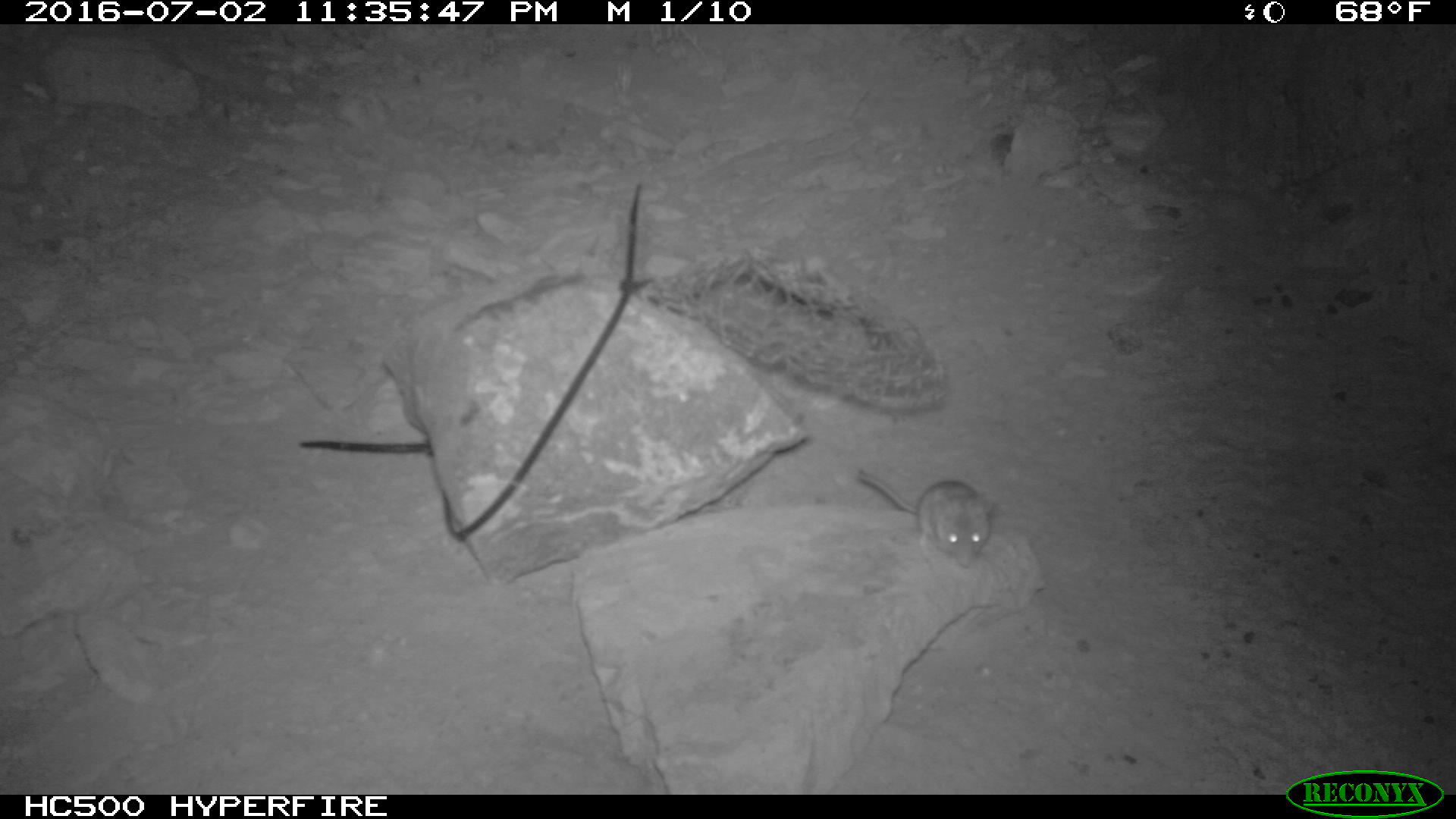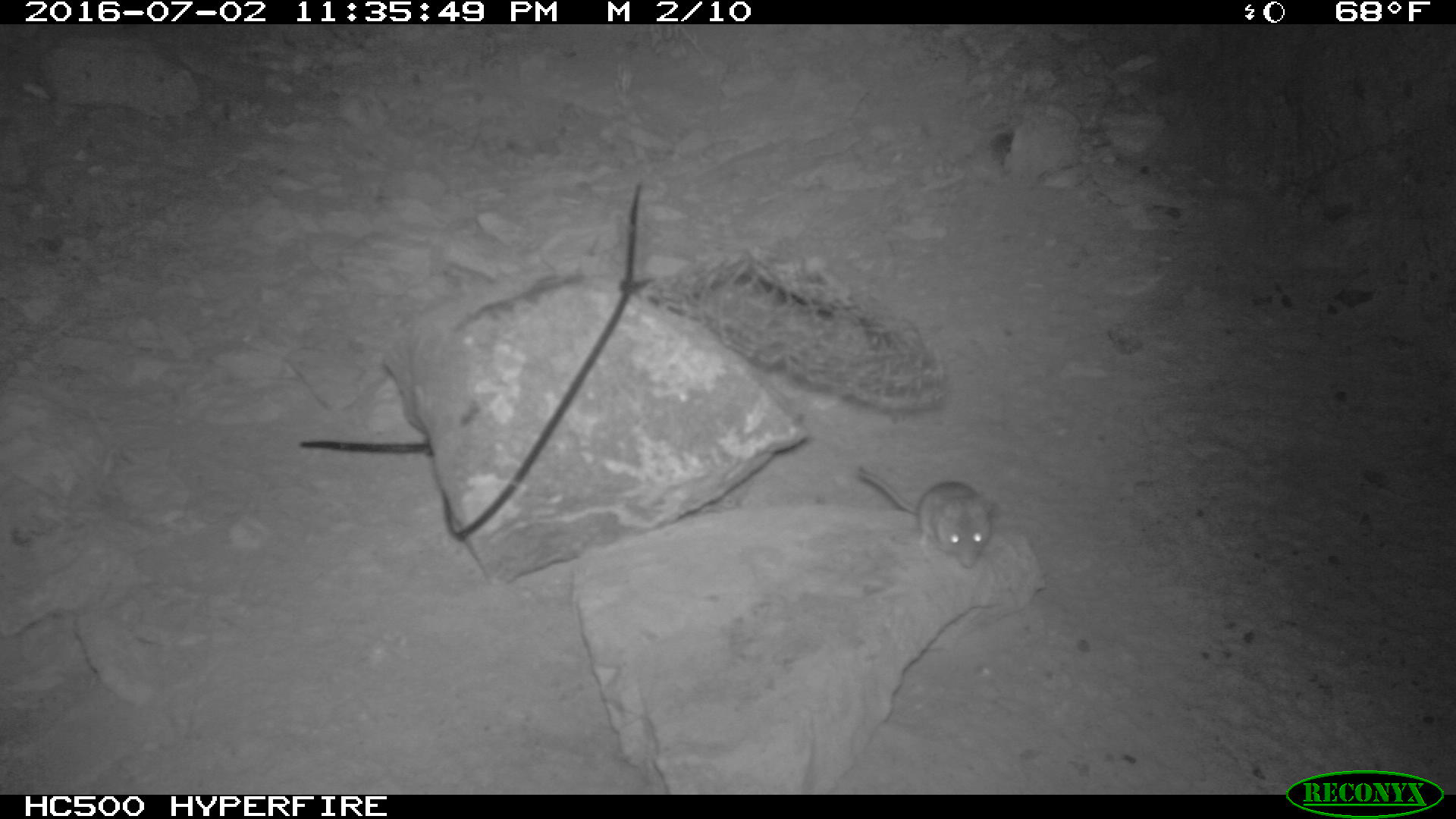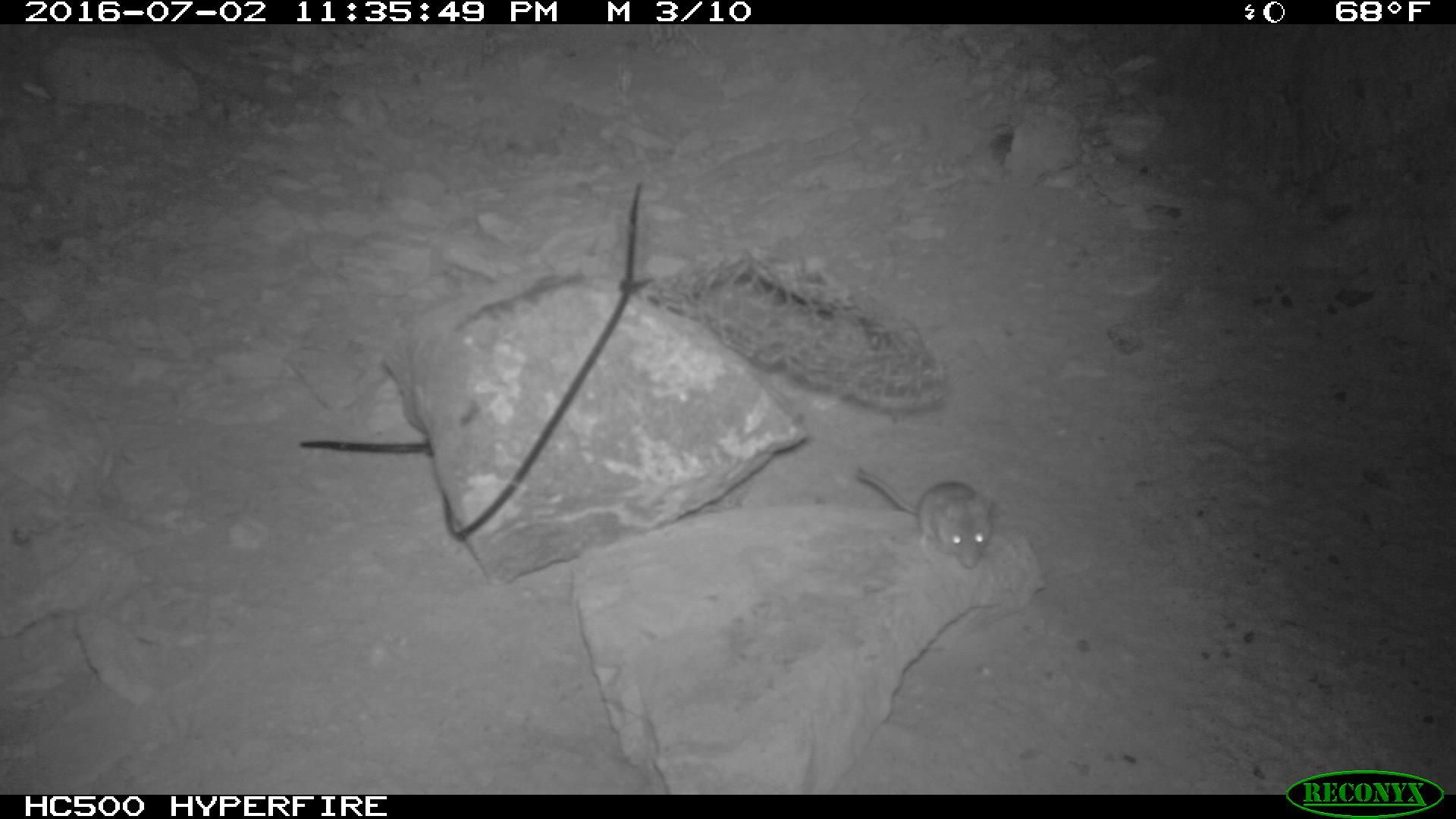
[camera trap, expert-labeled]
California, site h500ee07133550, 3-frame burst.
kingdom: Animalia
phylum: Chordata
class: Mammalia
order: Rodentia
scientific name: Rodentia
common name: rodent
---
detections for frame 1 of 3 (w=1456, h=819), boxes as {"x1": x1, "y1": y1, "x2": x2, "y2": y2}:
rodent: {"x1": 854, "y1": 472, "x2": 996, "y2": 564}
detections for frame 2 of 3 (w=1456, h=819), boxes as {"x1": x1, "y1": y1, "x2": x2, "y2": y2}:
rodent: {"x1": 858, "y1": 467, "x2": 993, "y2": 568}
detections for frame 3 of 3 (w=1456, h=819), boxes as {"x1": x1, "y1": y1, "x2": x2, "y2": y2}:
rodent: {"x1": 854, "y1": 468, "x2": 999, "y2": 569}